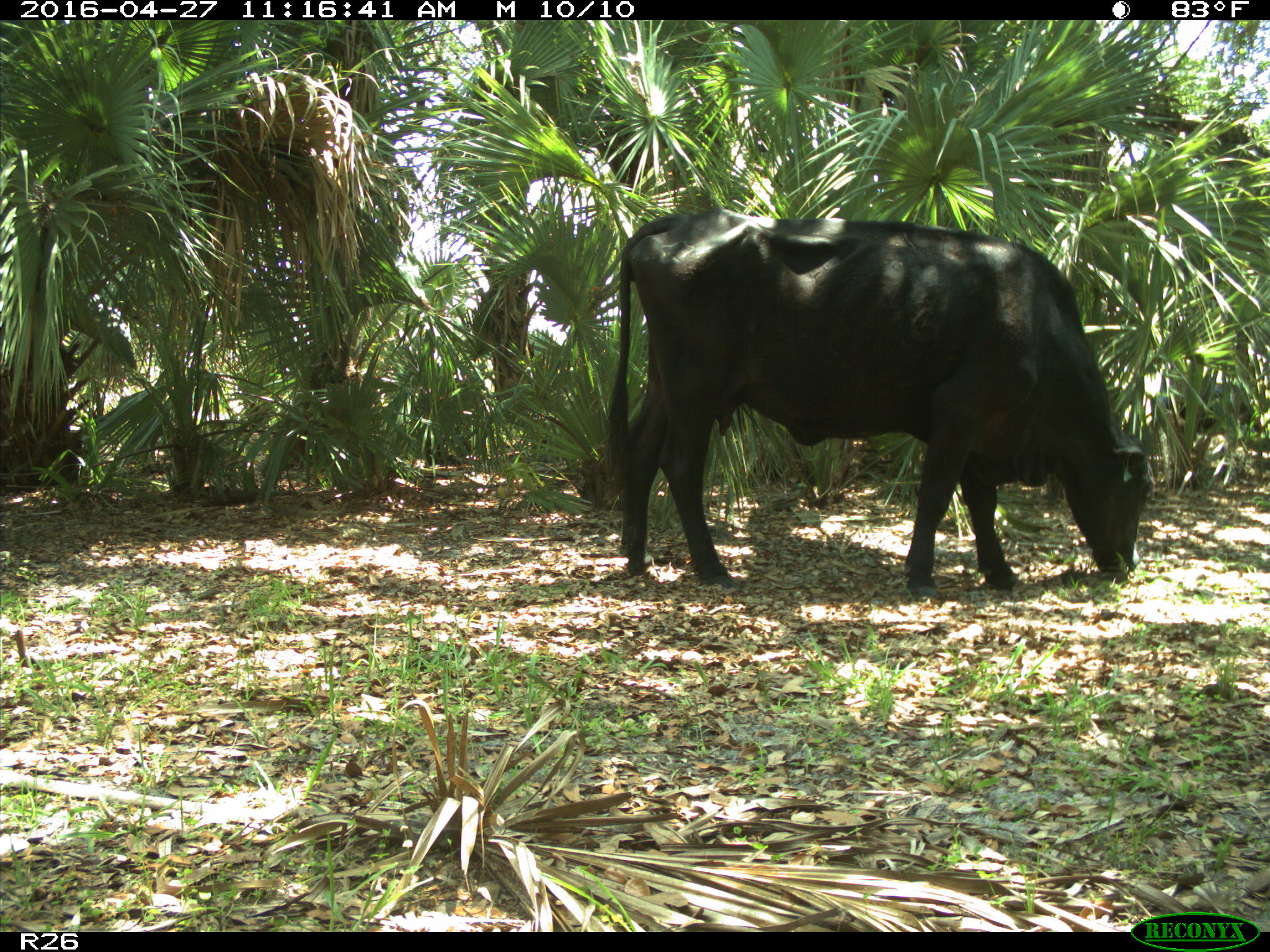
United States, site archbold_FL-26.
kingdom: Animalia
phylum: Chordata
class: Mammalia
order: Artiodactyla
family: Bovidae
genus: Bos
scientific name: Bos taurus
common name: domestic cow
Bos taurus (domestic cow).